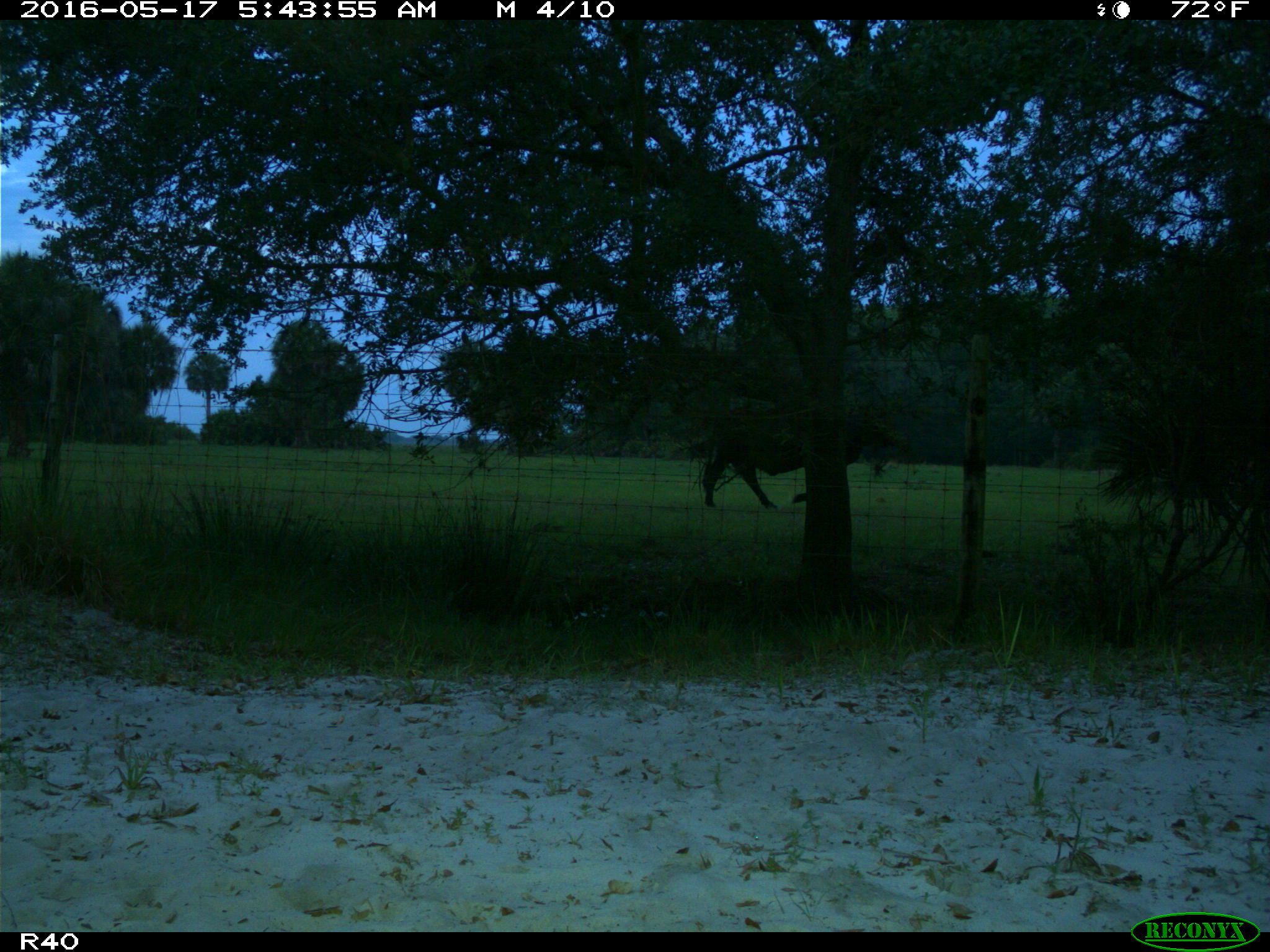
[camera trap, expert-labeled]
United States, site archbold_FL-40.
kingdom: Animalia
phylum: Chordata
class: Mammalia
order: Artiodactyla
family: Bovidae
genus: Bos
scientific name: Bos taurus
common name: domestic cow